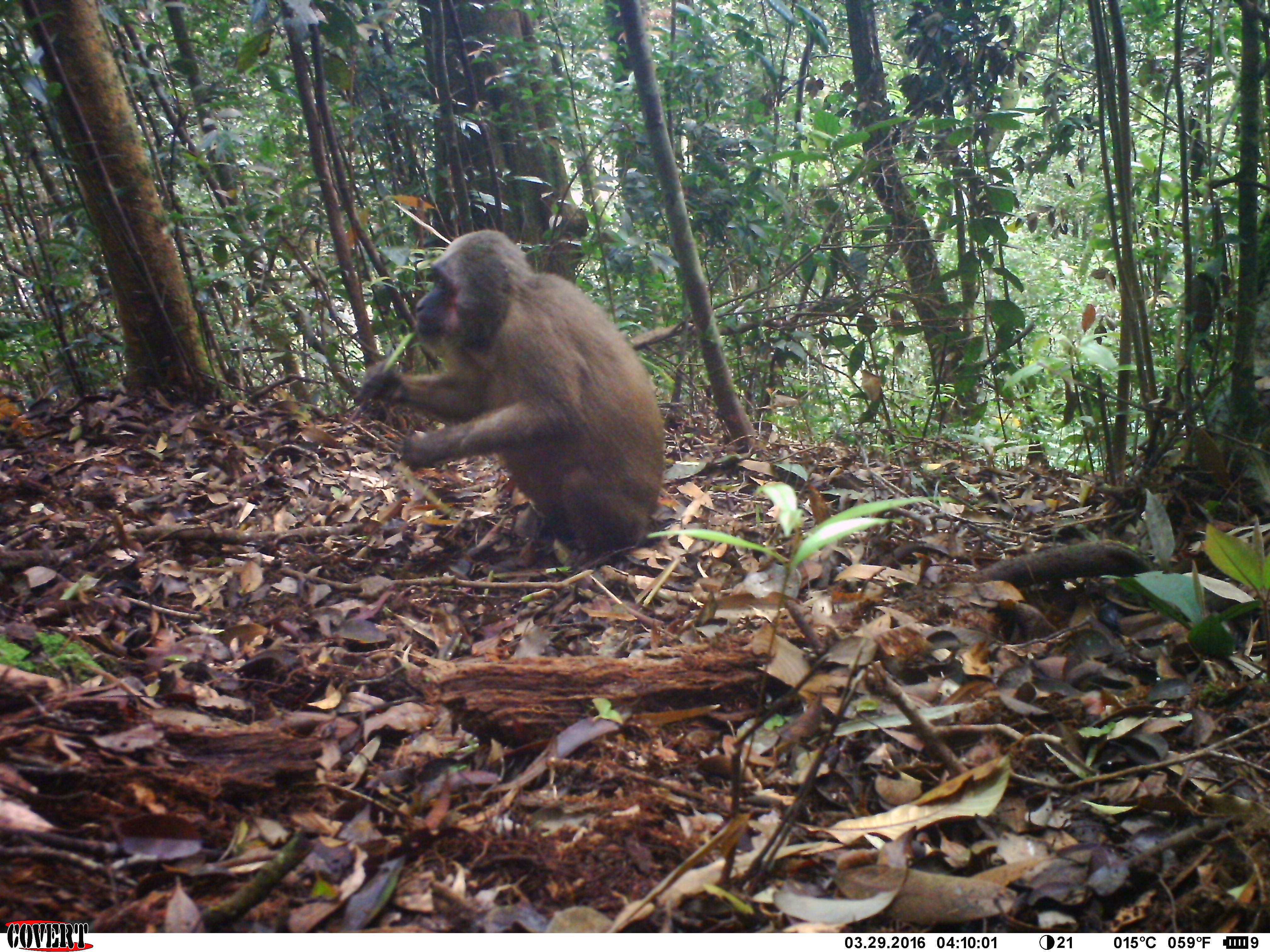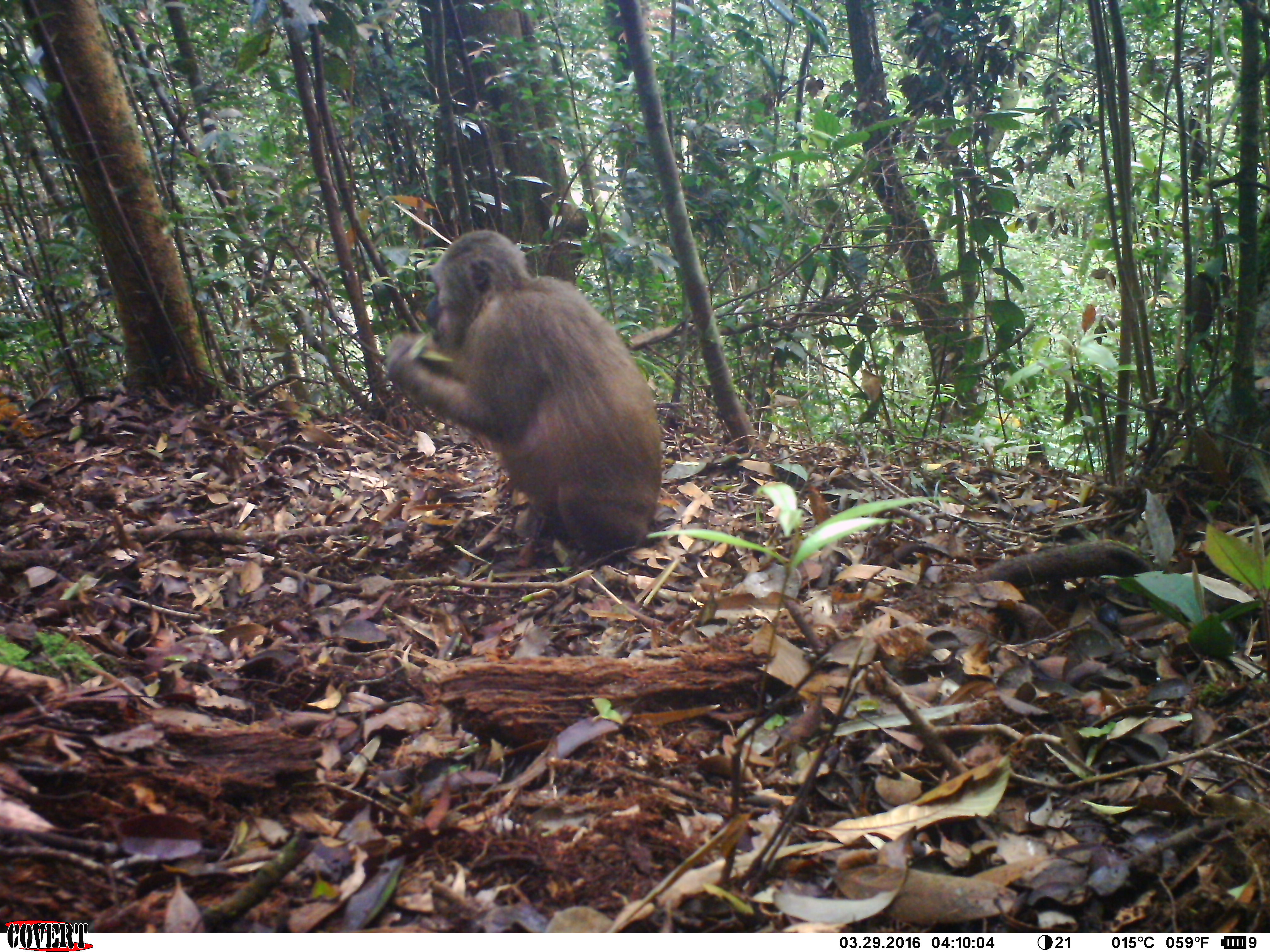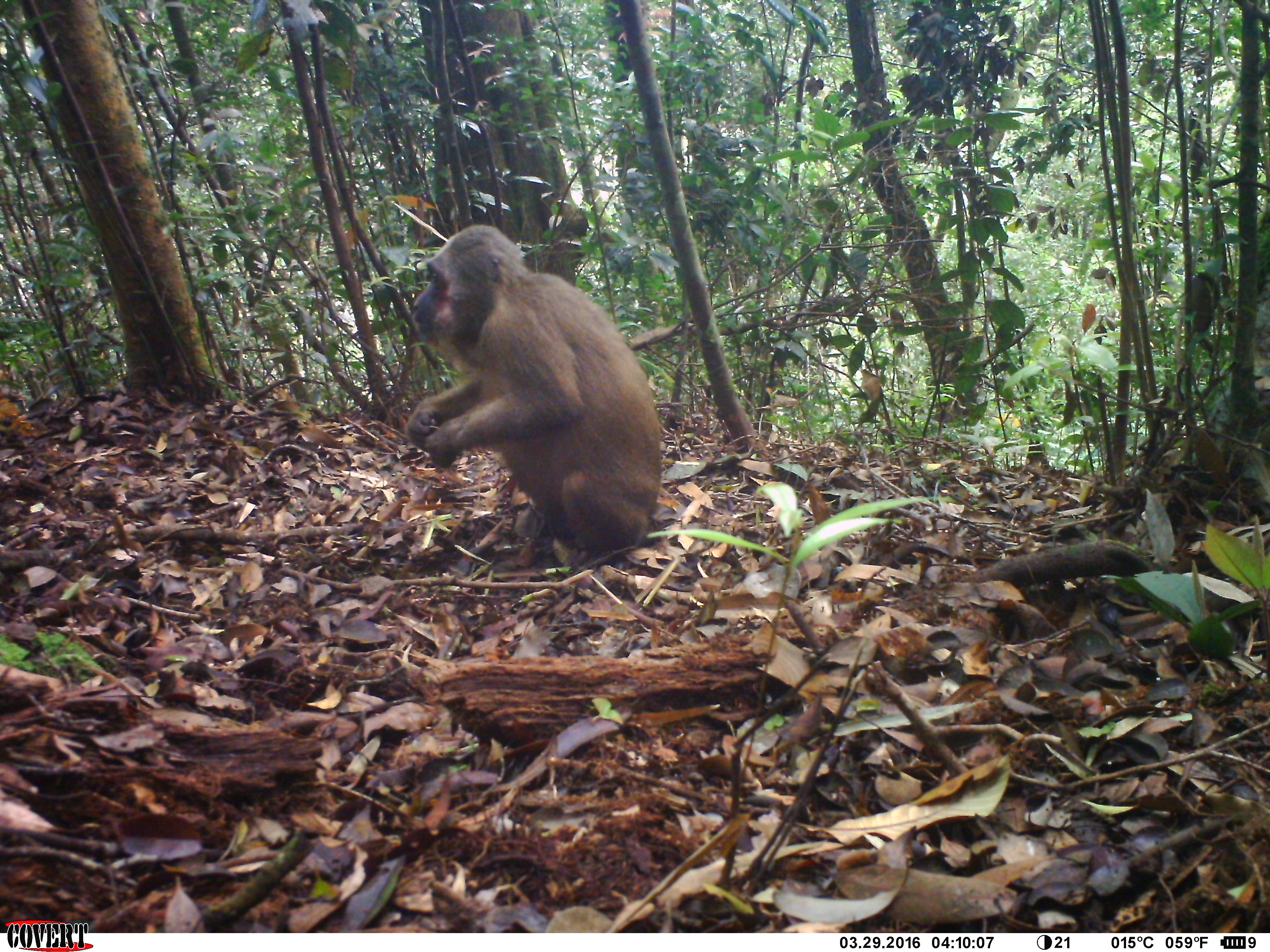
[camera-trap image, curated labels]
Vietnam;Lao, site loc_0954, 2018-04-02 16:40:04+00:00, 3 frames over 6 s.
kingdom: Animalia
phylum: Chordata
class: Mammalia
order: Primates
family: Cercopithecidae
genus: Macaca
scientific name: Macaca arctoides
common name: stump-tailed macaque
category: stump tailed macaque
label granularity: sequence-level